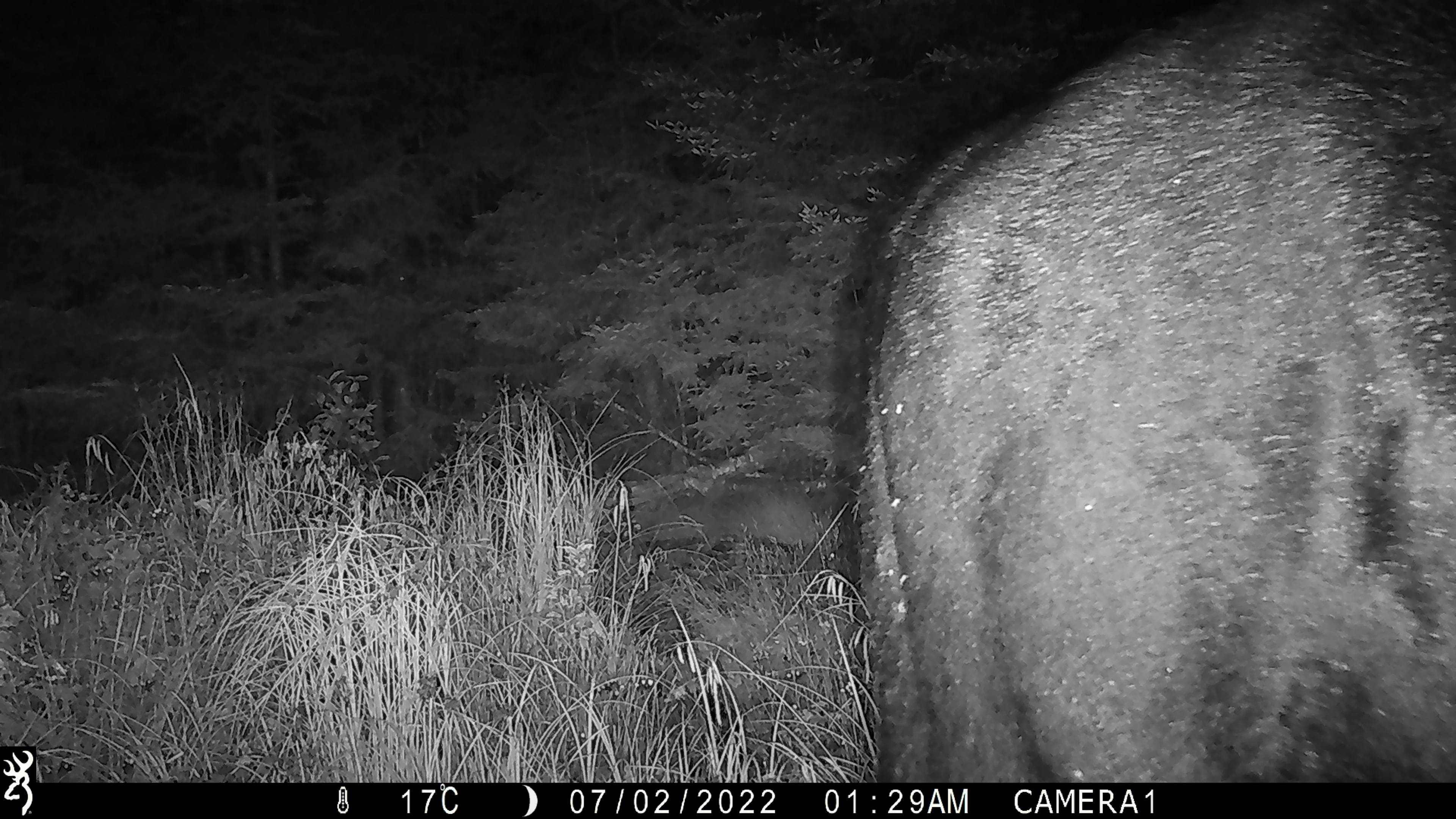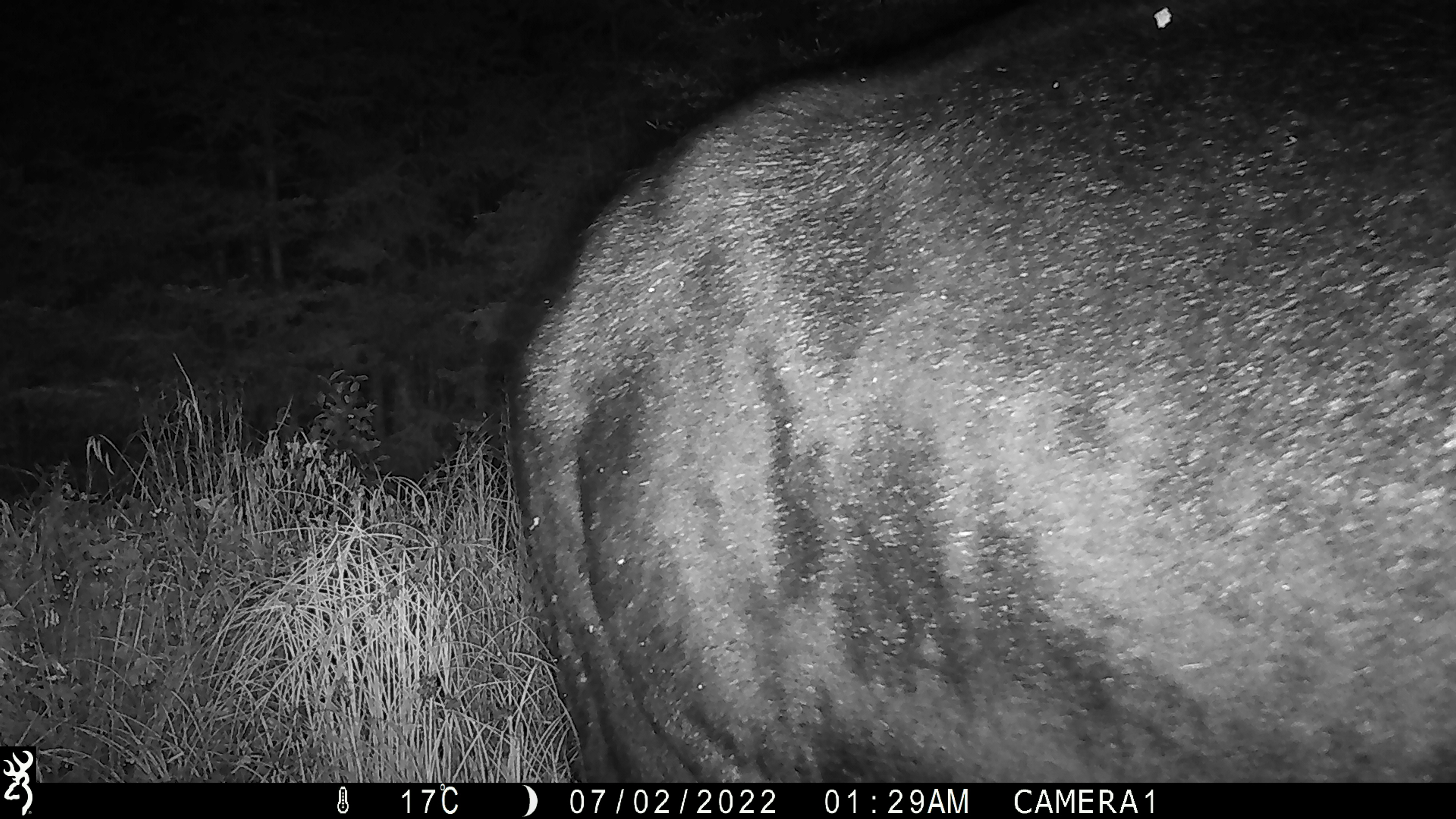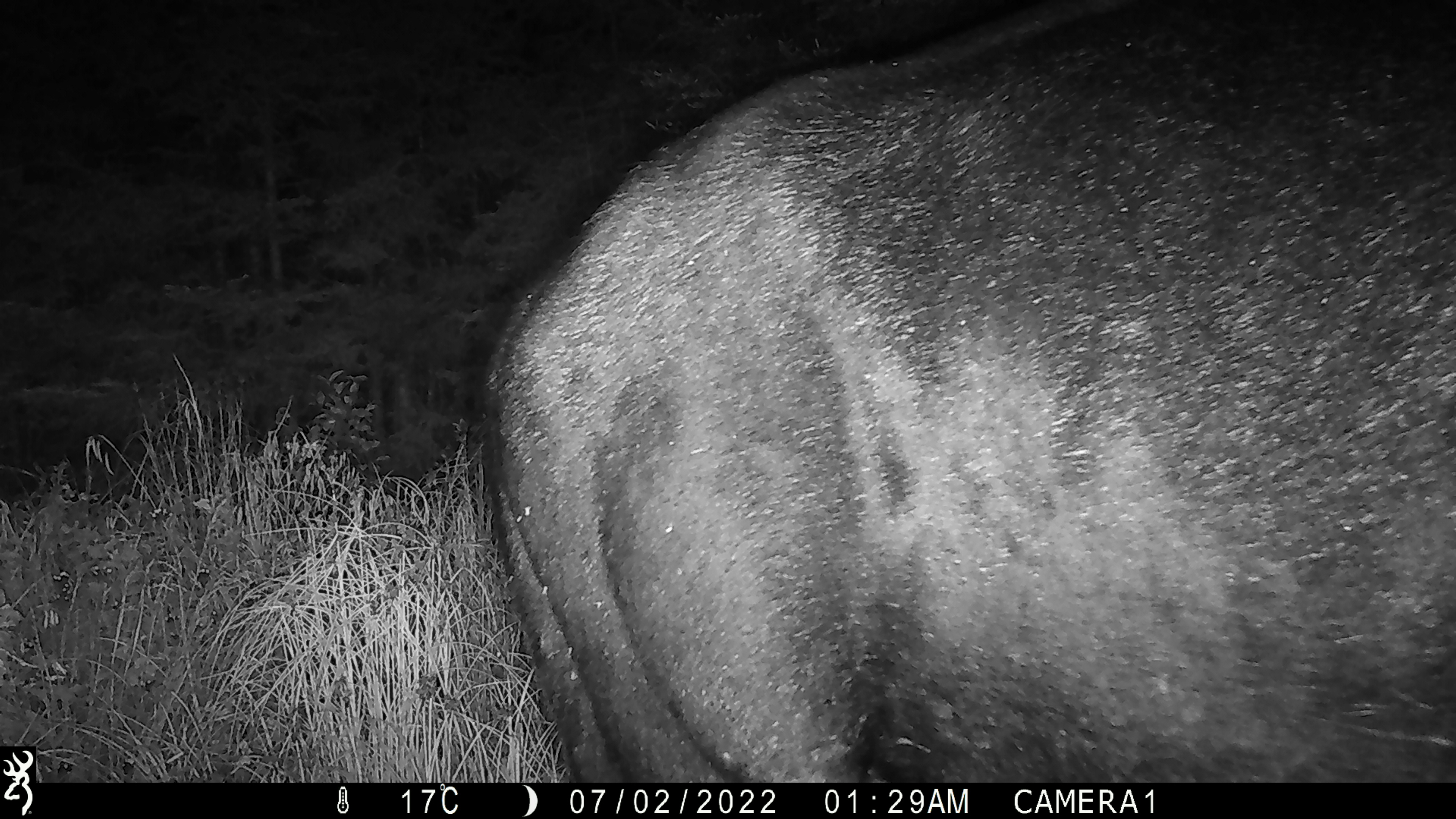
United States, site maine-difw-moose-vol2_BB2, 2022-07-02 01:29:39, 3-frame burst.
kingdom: Animalia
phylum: Chordata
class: Mammalia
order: Artiodactyla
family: Cervidae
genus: Alces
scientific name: Alces alces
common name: moose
Moose (Alces alces).